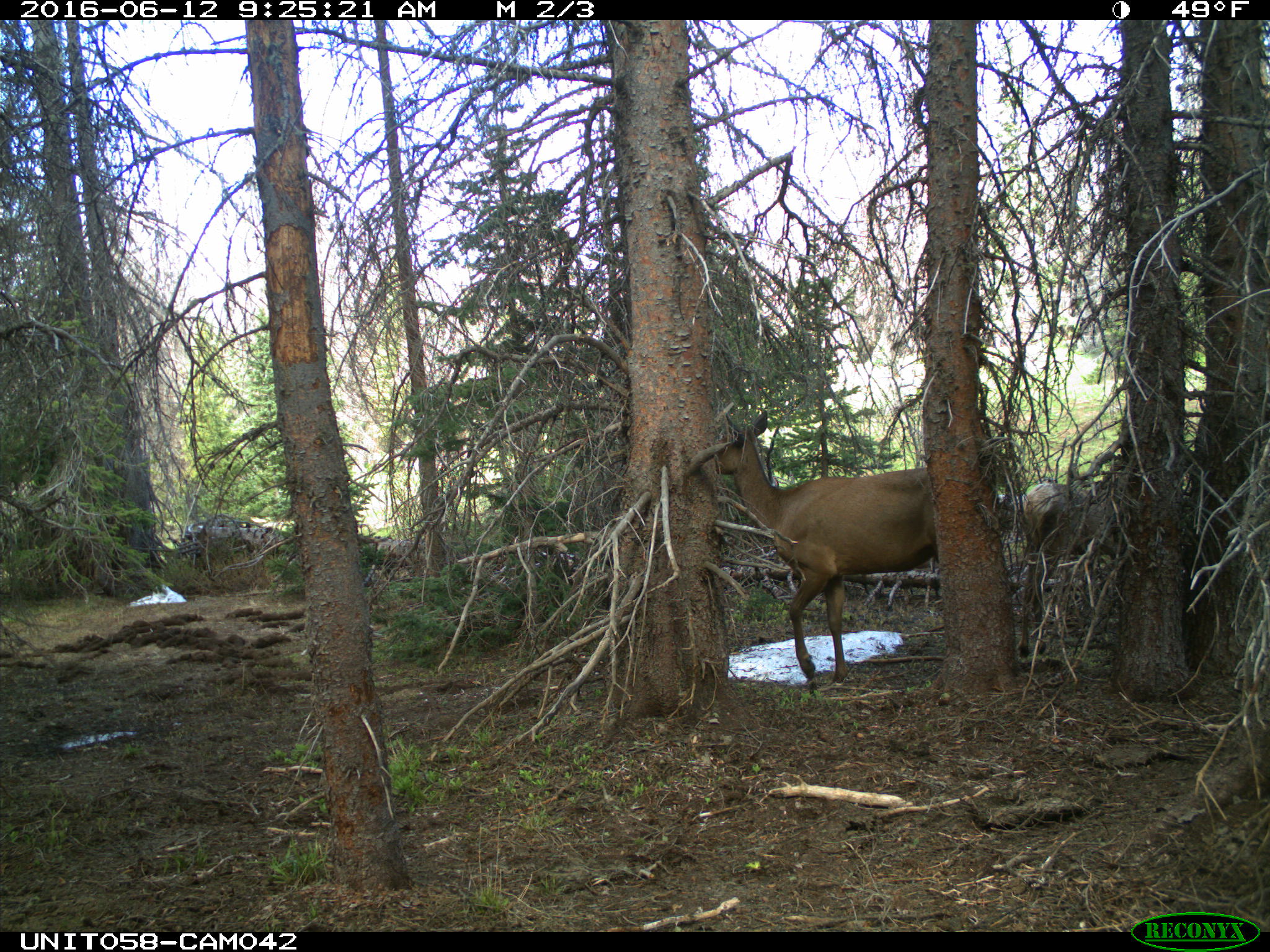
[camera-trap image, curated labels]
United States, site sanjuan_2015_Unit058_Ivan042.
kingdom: Animalia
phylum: Chordata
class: Mammalia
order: Artiodactyla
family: Cervidae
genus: Cervus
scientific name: Cervus elaphus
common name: red deer